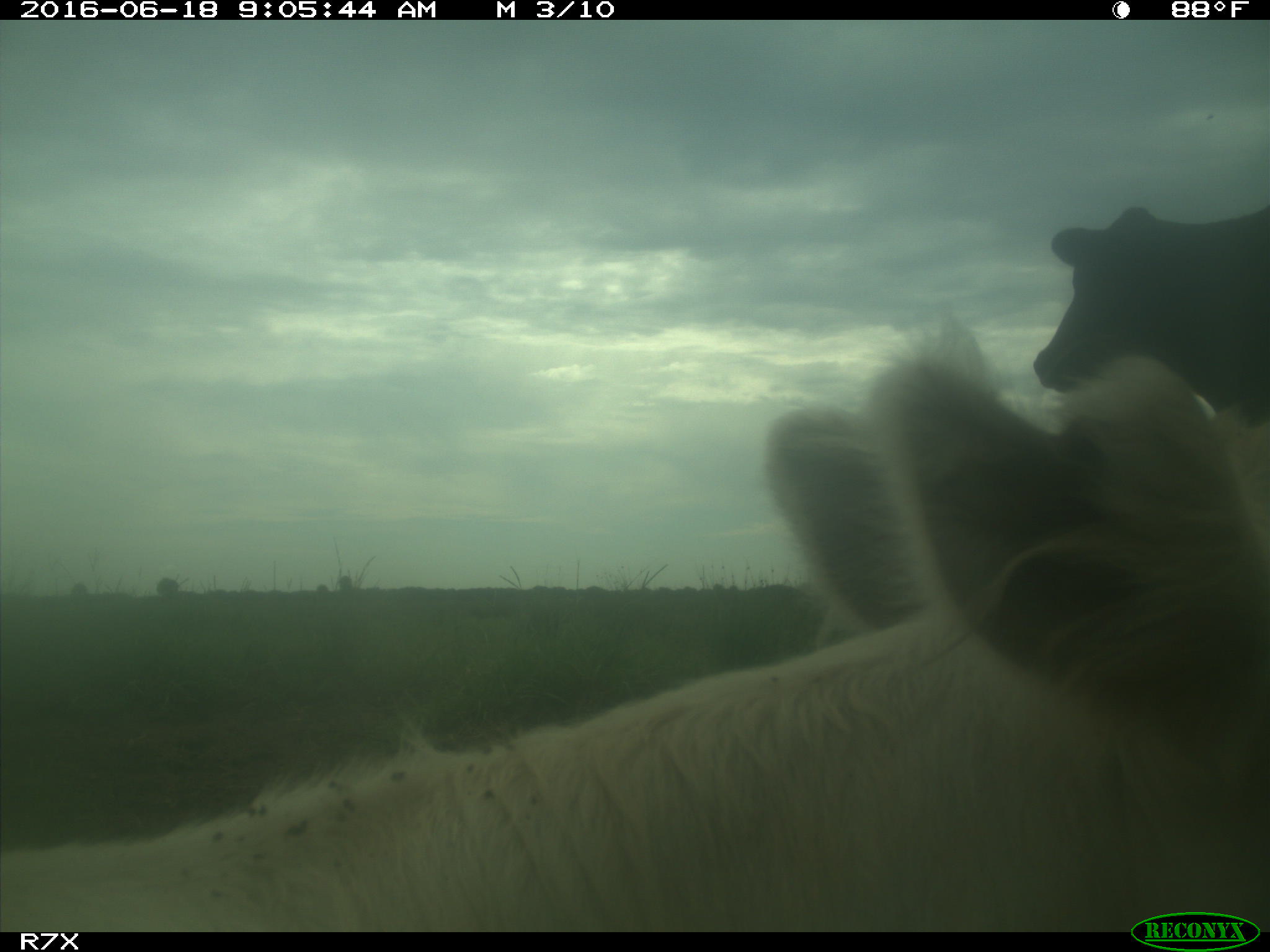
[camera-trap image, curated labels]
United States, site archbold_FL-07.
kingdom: Animalia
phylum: Chordata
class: Mammalia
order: Artiodactyla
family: Bovidae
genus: Bos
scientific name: Bos taurus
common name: domestic cow